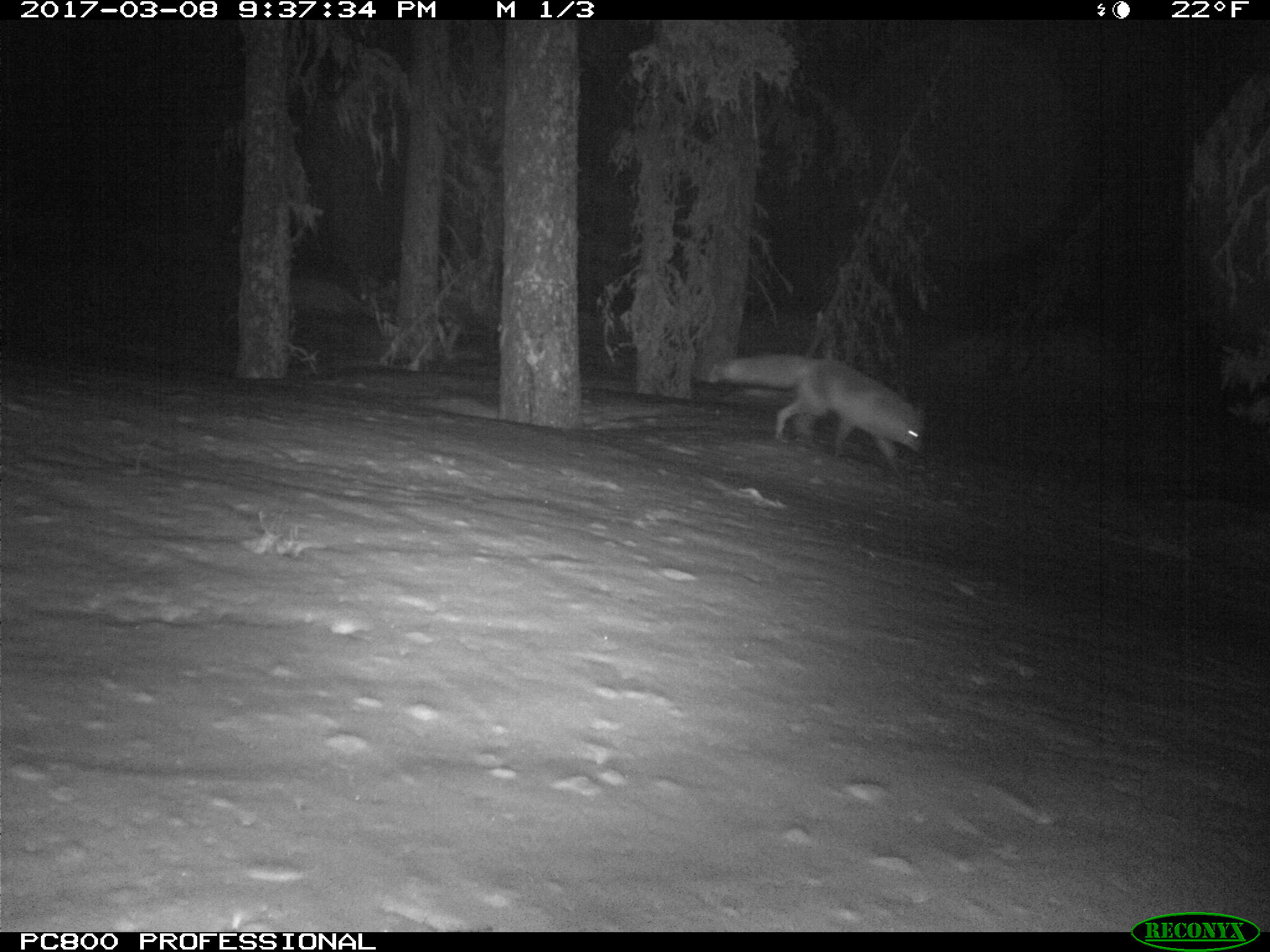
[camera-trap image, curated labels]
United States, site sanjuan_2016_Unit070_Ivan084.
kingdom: Animalia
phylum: Chordata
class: Mammalia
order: Carnivora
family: Canidae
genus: Vulpes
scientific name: Vulpes vulpes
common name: red fox